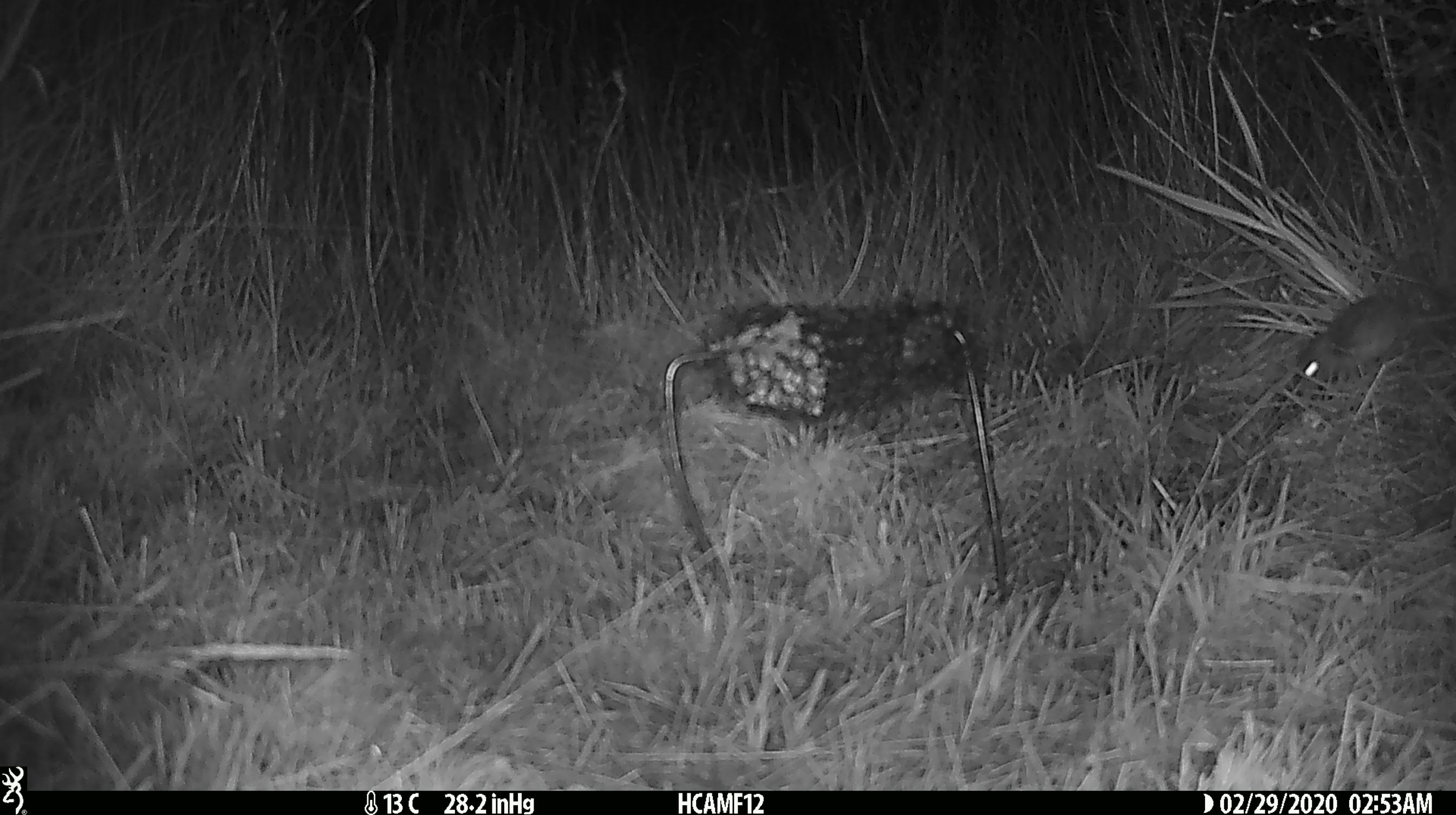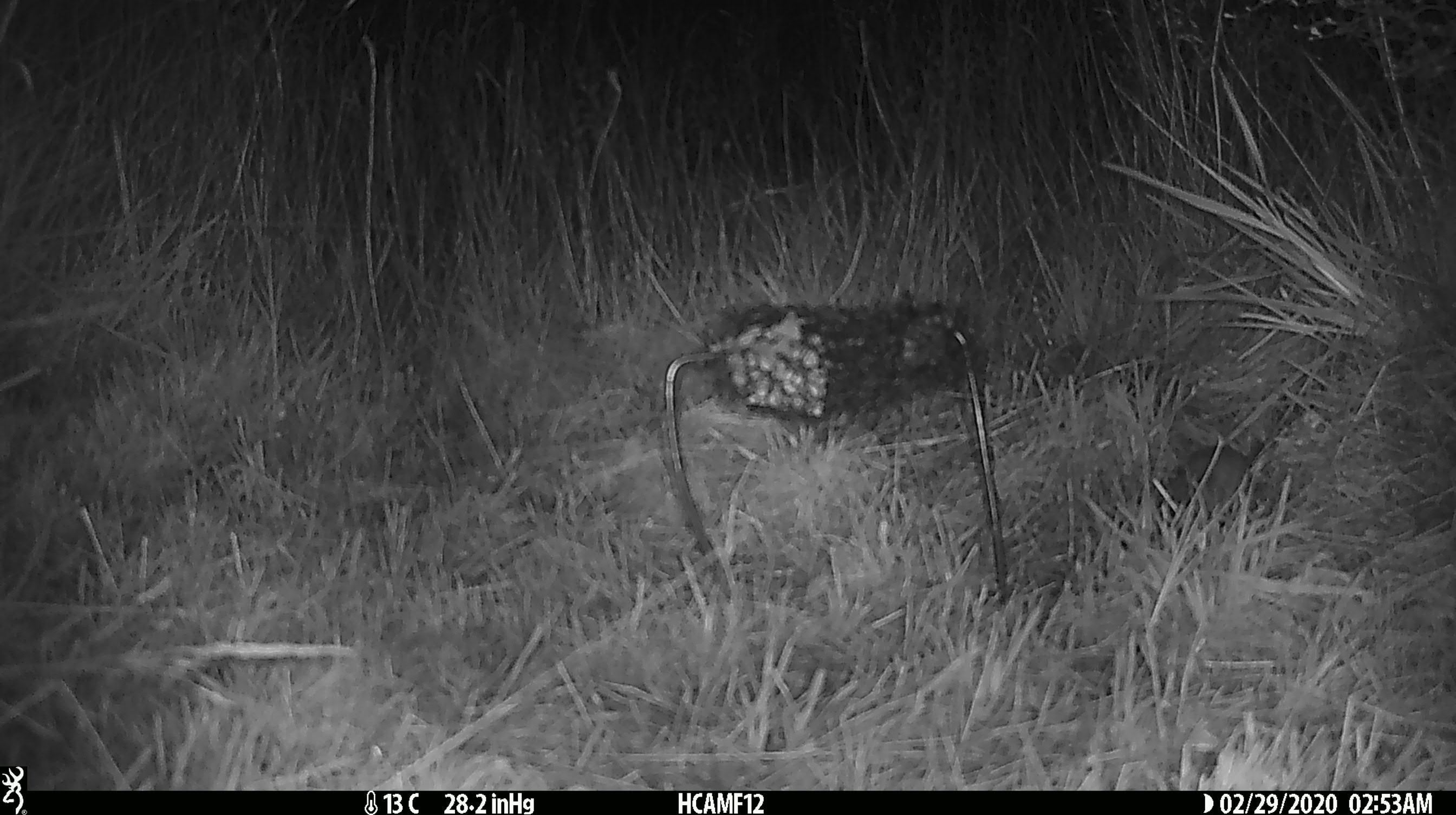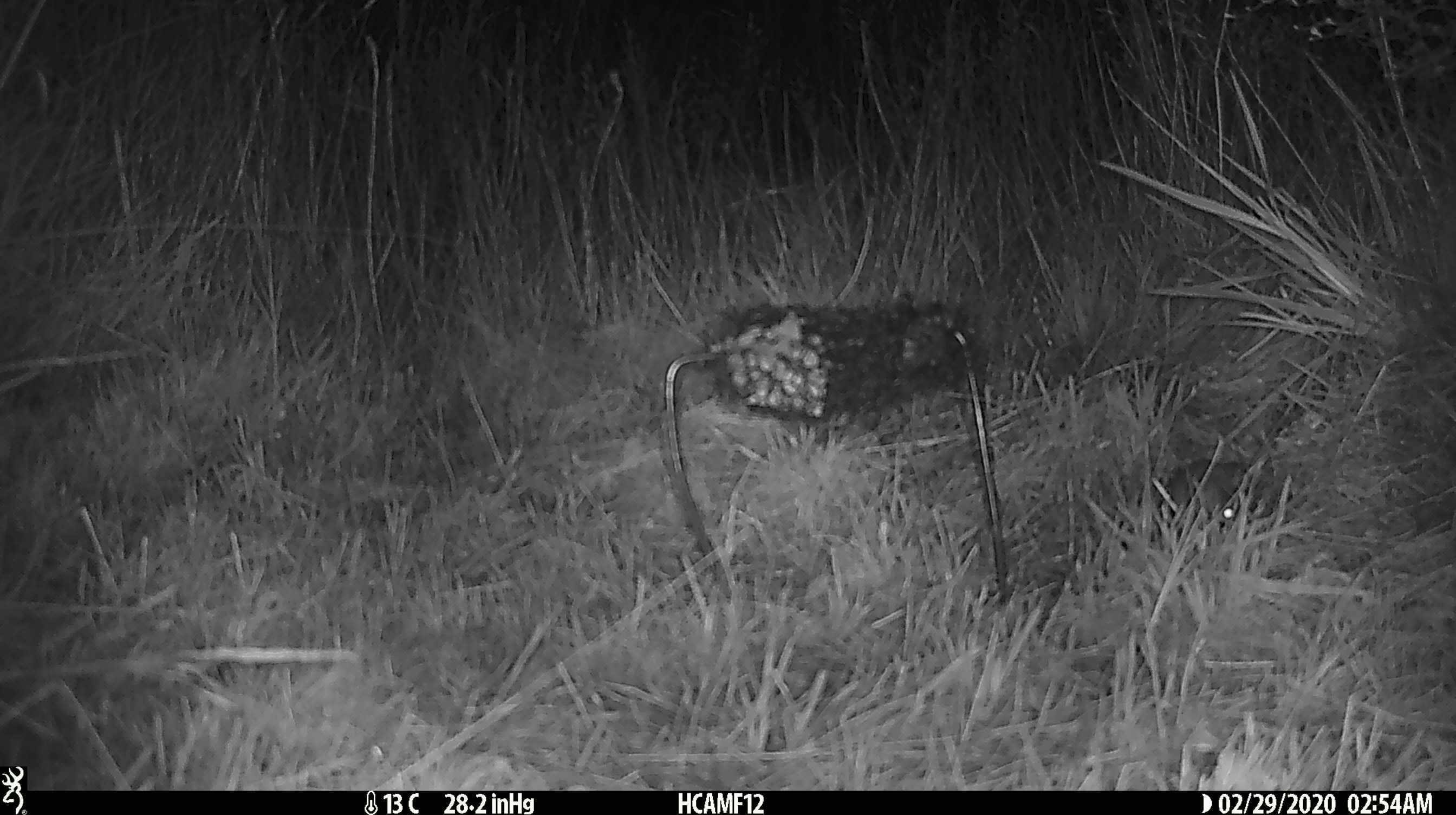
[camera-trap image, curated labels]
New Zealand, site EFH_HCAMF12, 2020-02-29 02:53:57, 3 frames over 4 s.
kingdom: Animalia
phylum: Chordata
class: Mammalia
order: Rodentia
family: Muridae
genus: Mus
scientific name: Mus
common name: mouse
Mouse (Mus).